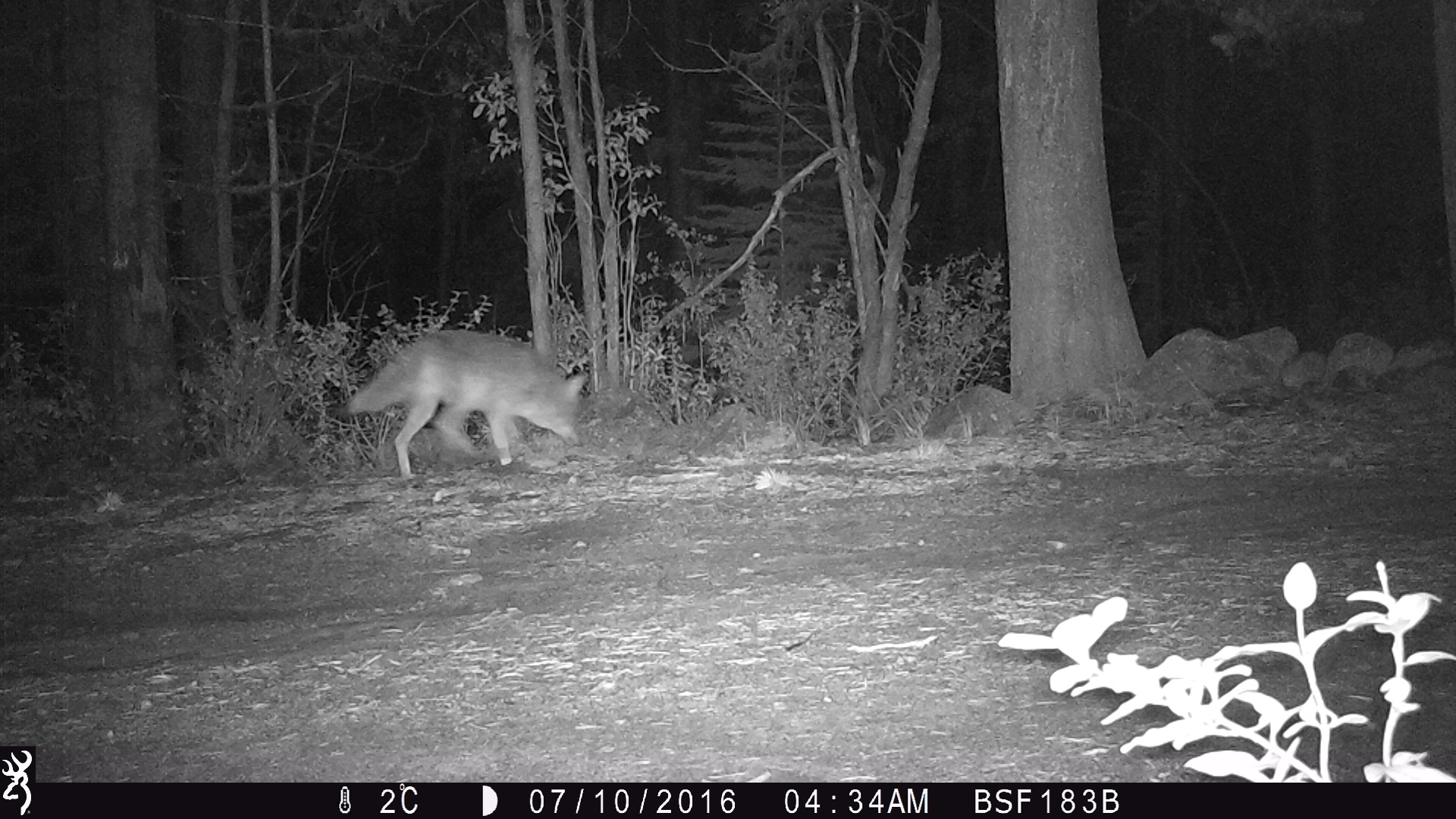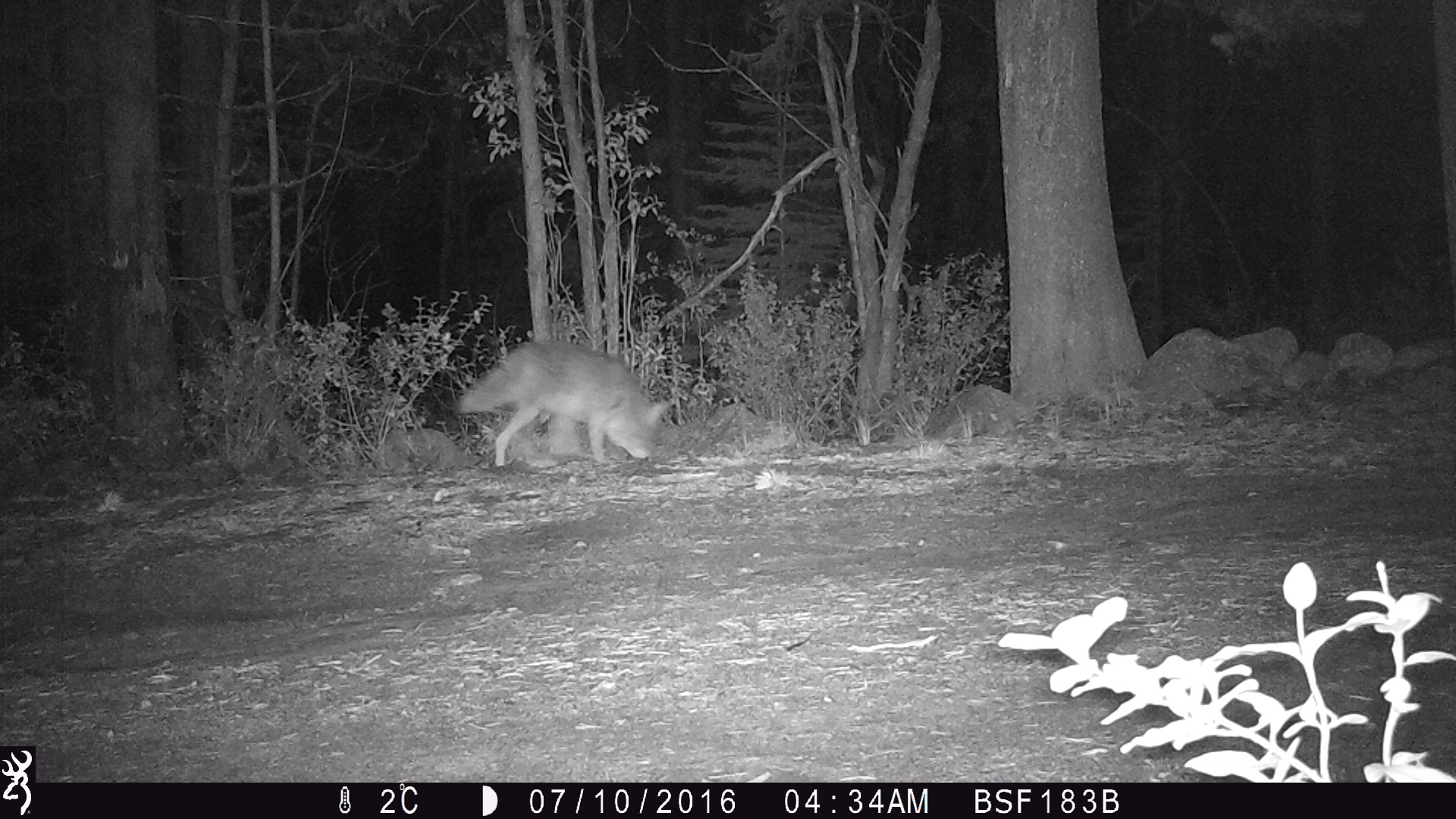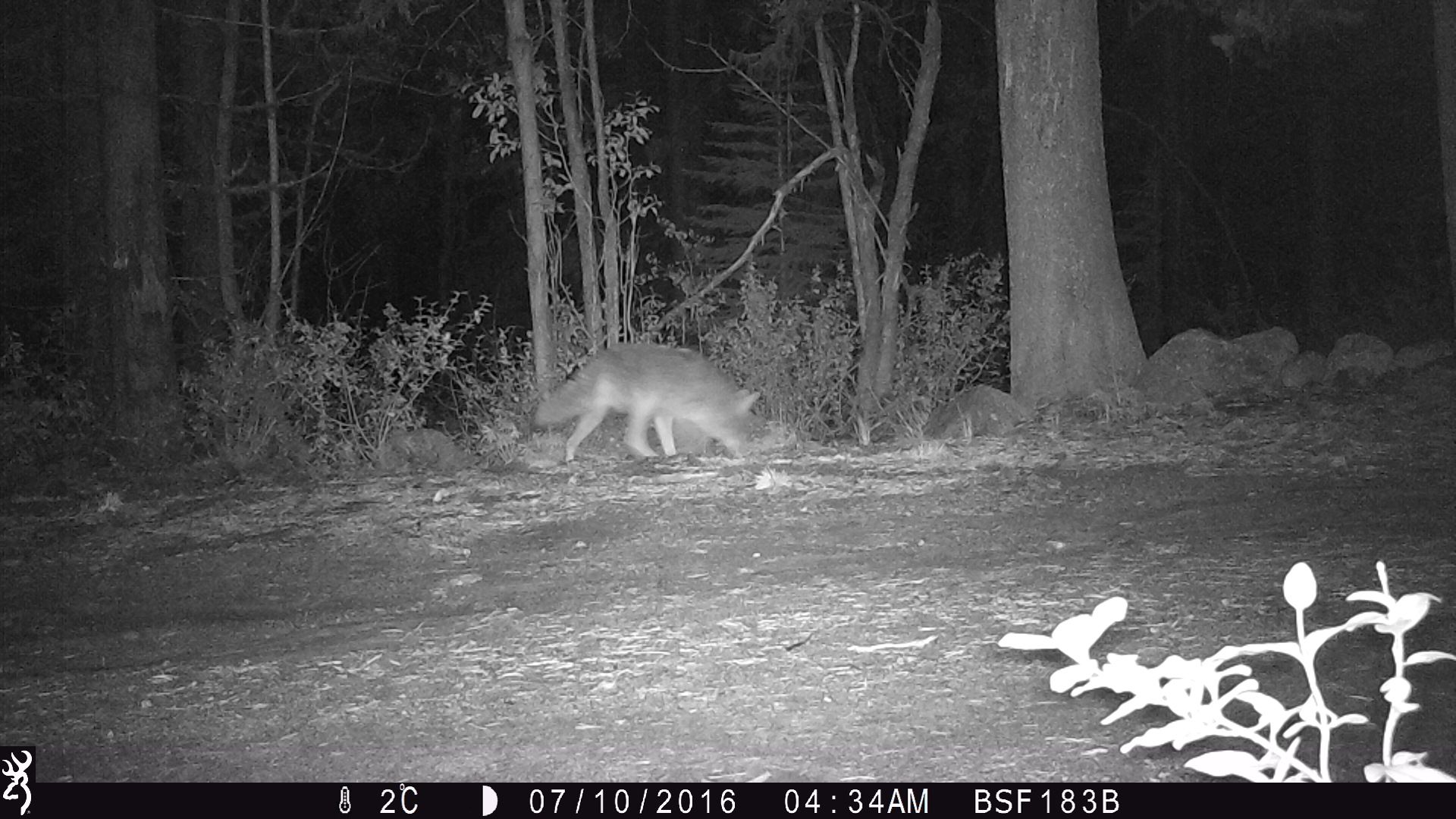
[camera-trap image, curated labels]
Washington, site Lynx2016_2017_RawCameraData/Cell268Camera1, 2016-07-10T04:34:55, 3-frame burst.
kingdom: Animalia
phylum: Chordata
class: Mammalia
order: Carnivora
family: Canidae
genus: Canis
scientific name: Canis latrans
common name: coyote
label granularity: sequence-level